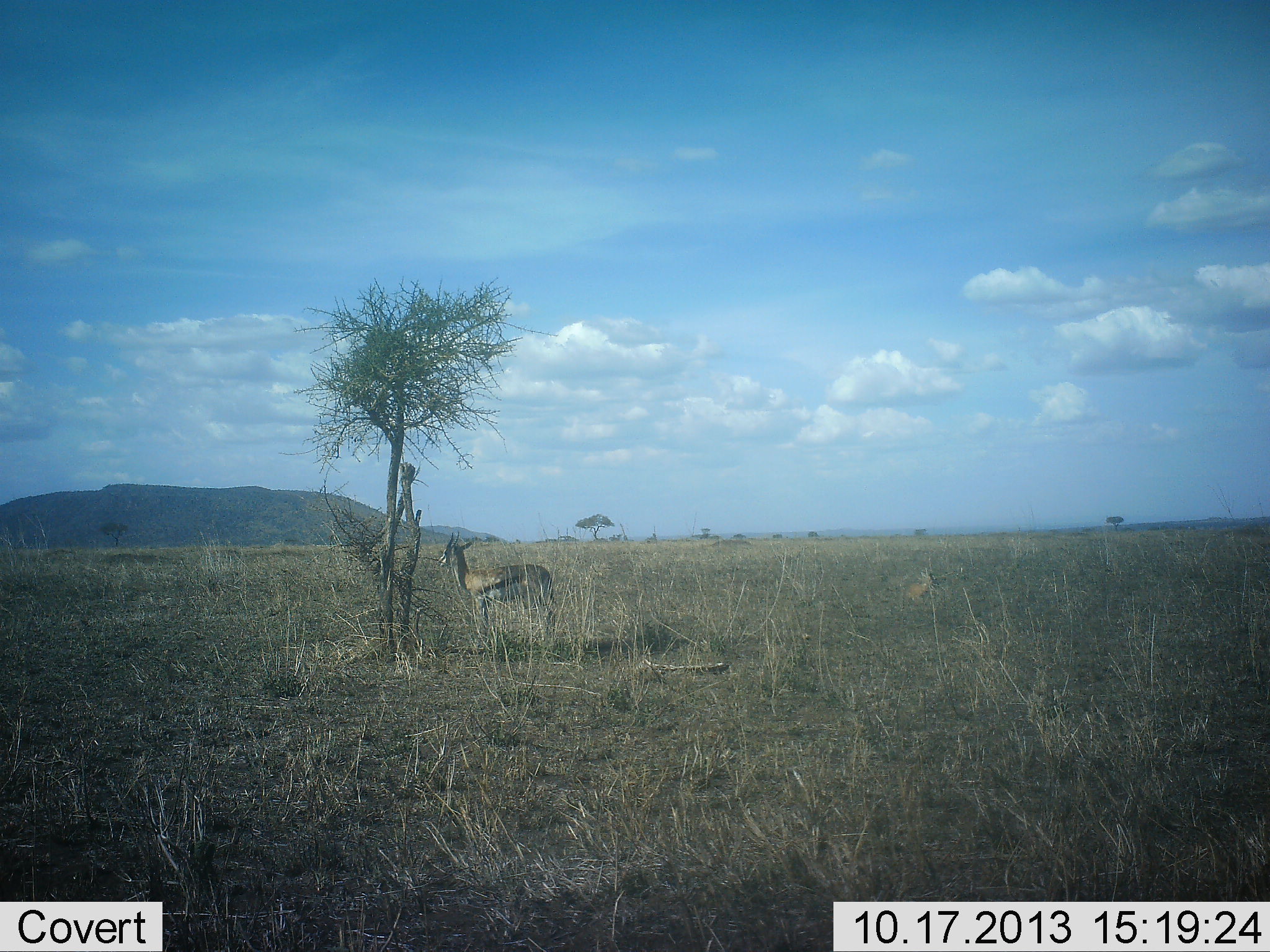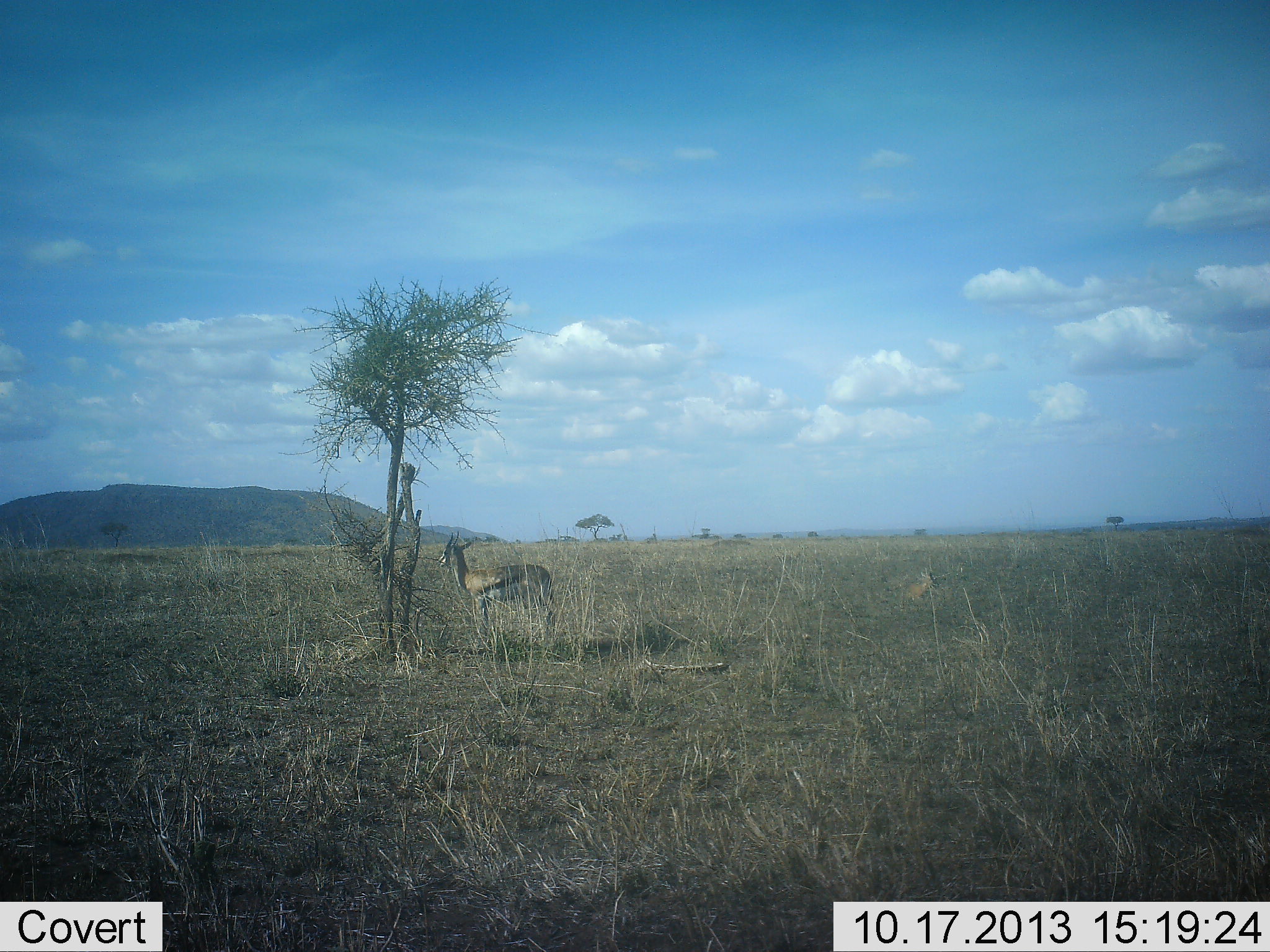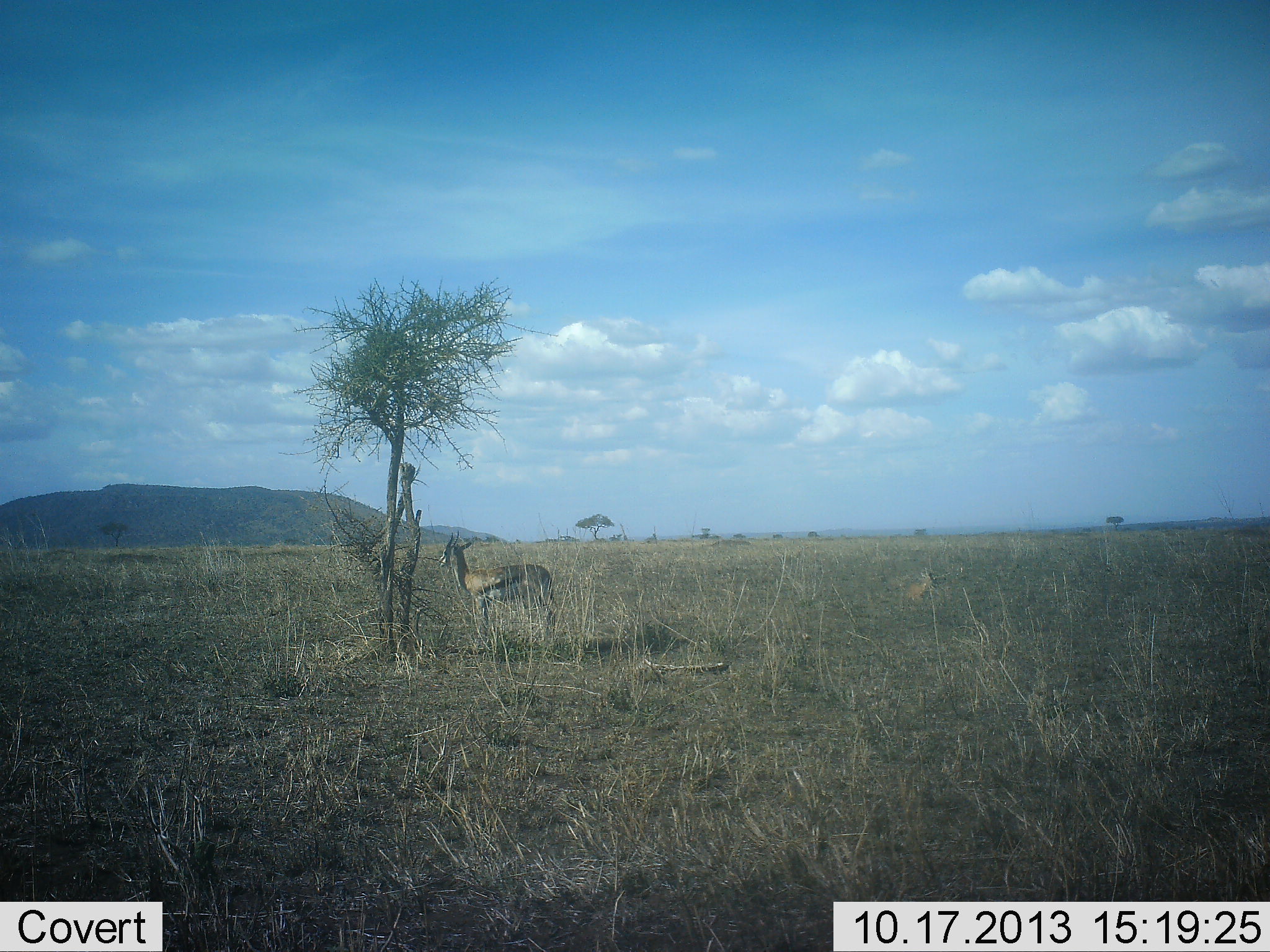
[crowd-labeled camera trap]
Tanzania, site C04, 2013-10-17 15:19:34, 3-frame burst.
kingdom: Animalia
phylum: Chordata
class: Mammalia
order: Artiodactyla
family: Bovidae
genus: Eudorcas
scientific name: Eudorcas thomsonii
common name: thomson's gazelle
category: gazellethomsons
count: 1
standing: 100%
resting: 10%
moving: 0%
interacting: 0%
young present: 0%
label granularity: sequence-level